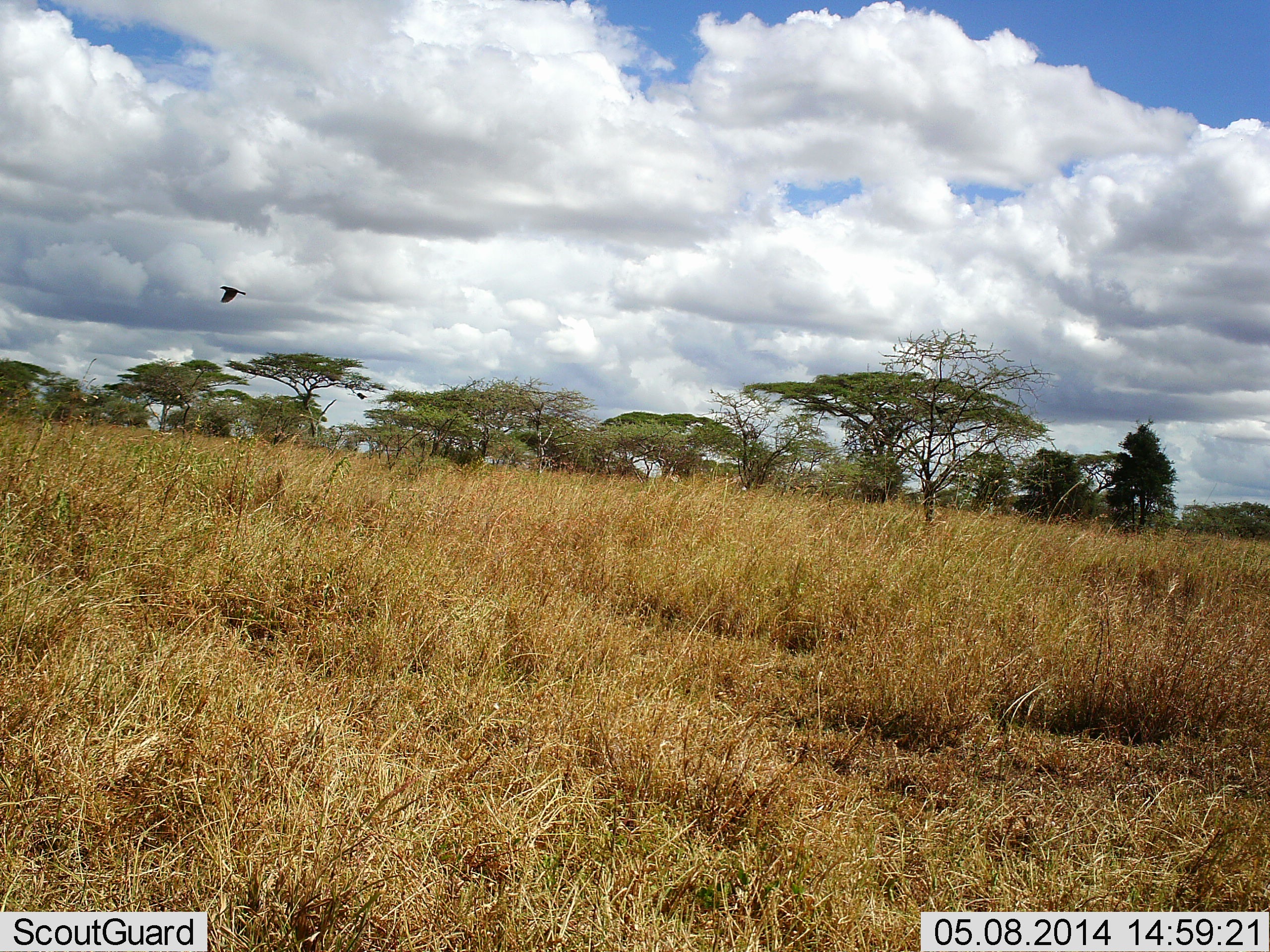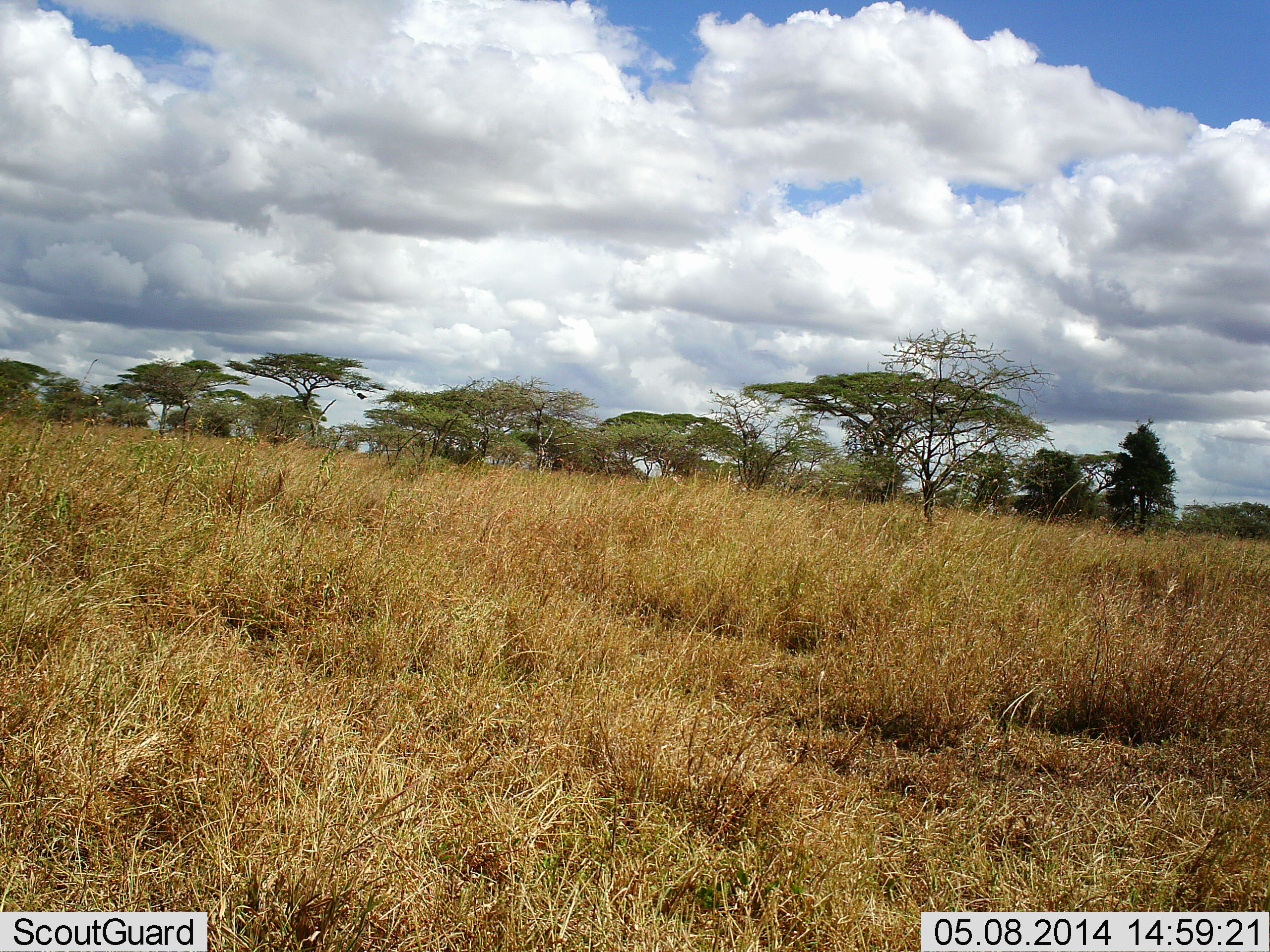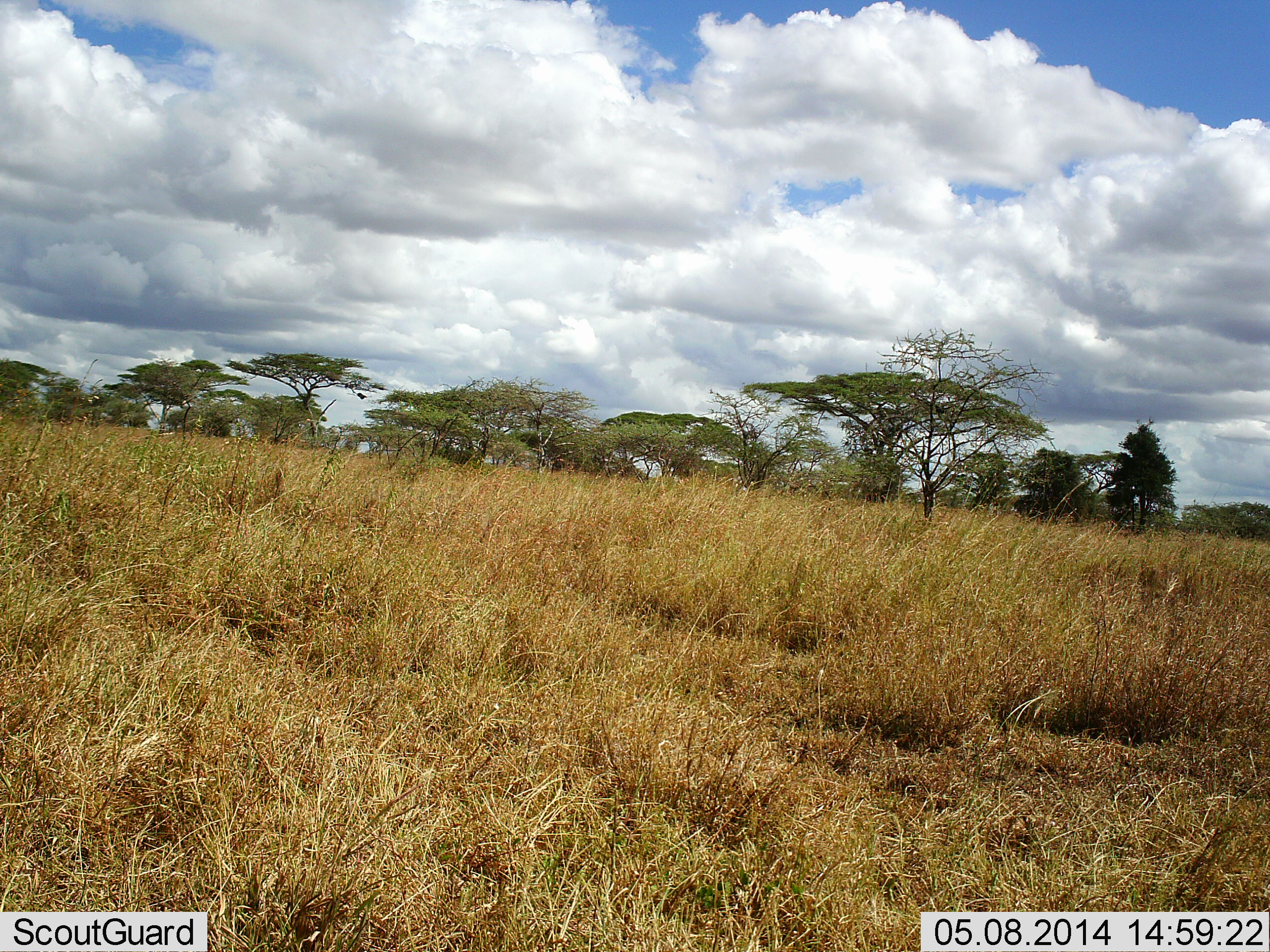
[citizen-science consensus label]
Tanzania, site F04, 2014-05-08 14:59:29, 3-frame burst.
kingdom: Animalia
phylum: Chordata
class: Aves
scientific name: Aves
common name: bird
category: otherbird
Otherbird (bird) (Aves), count 1. Behavior (volunteer vote fractions): standing 0%, resting 0%, moving 100%, interacting 0%. Young present (vote fraction): 0%. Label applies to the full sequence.